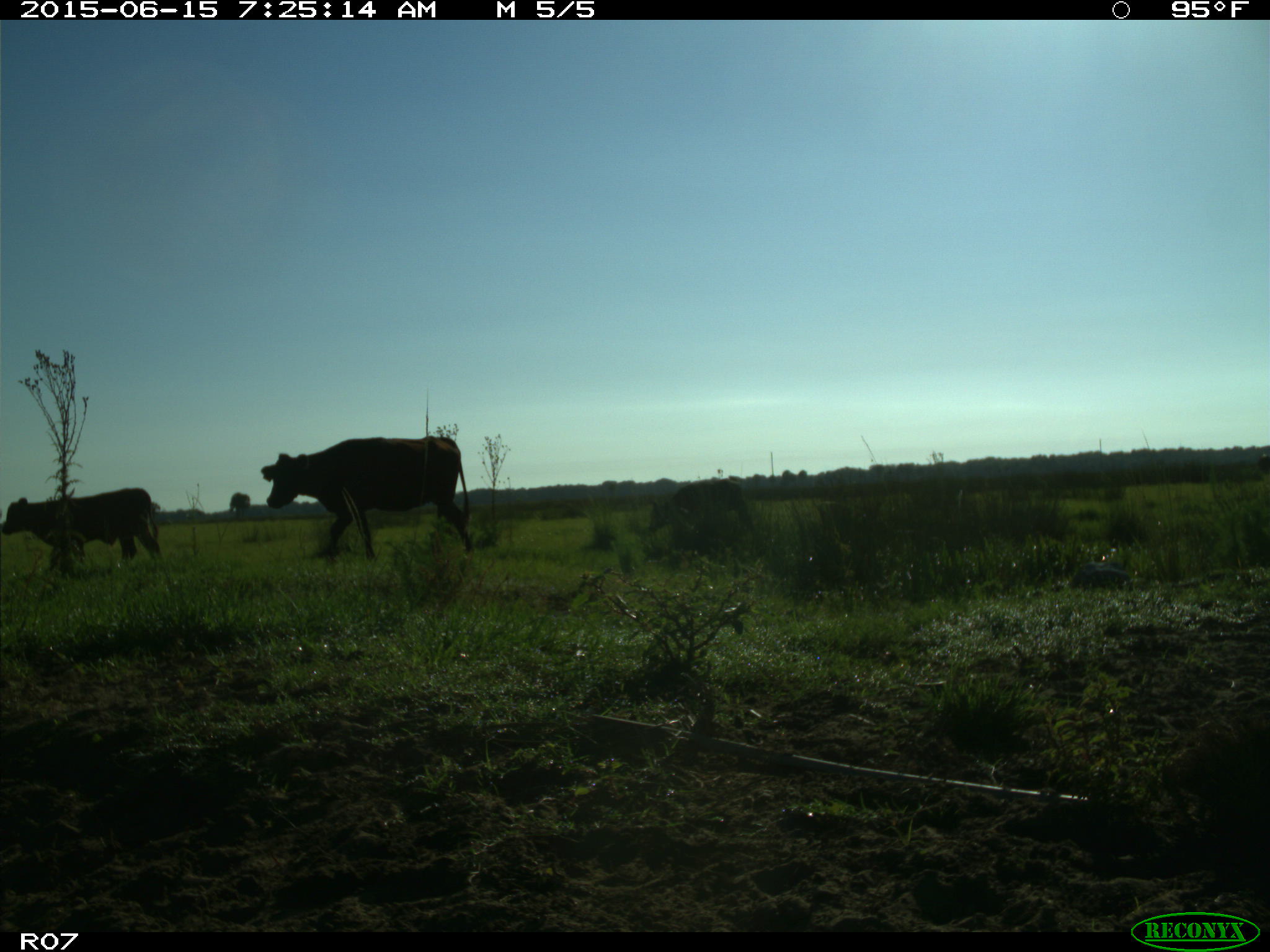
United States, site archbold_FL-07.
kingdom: Animalia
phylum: Chordata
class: Mammalia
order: Artiodactyla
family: Bovidae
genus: Bos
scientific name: Bos taurus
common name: domestic cow